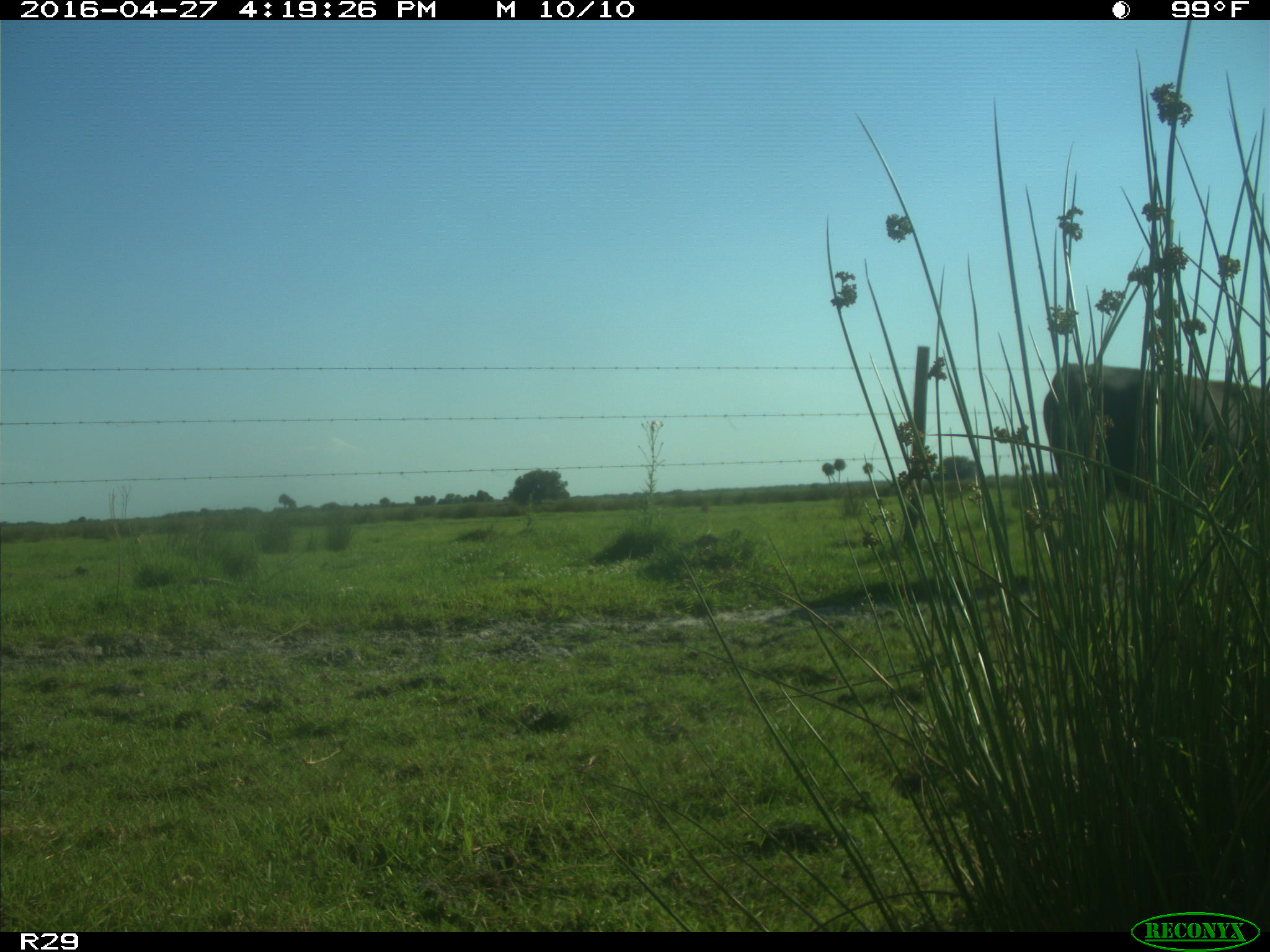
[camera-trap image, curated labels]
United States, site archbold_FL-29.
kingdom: Animalia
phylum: Chordata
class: Mammalia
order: Artiodactyla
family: Bovidae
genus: Bos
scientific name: Bos taurus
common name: domestic cow